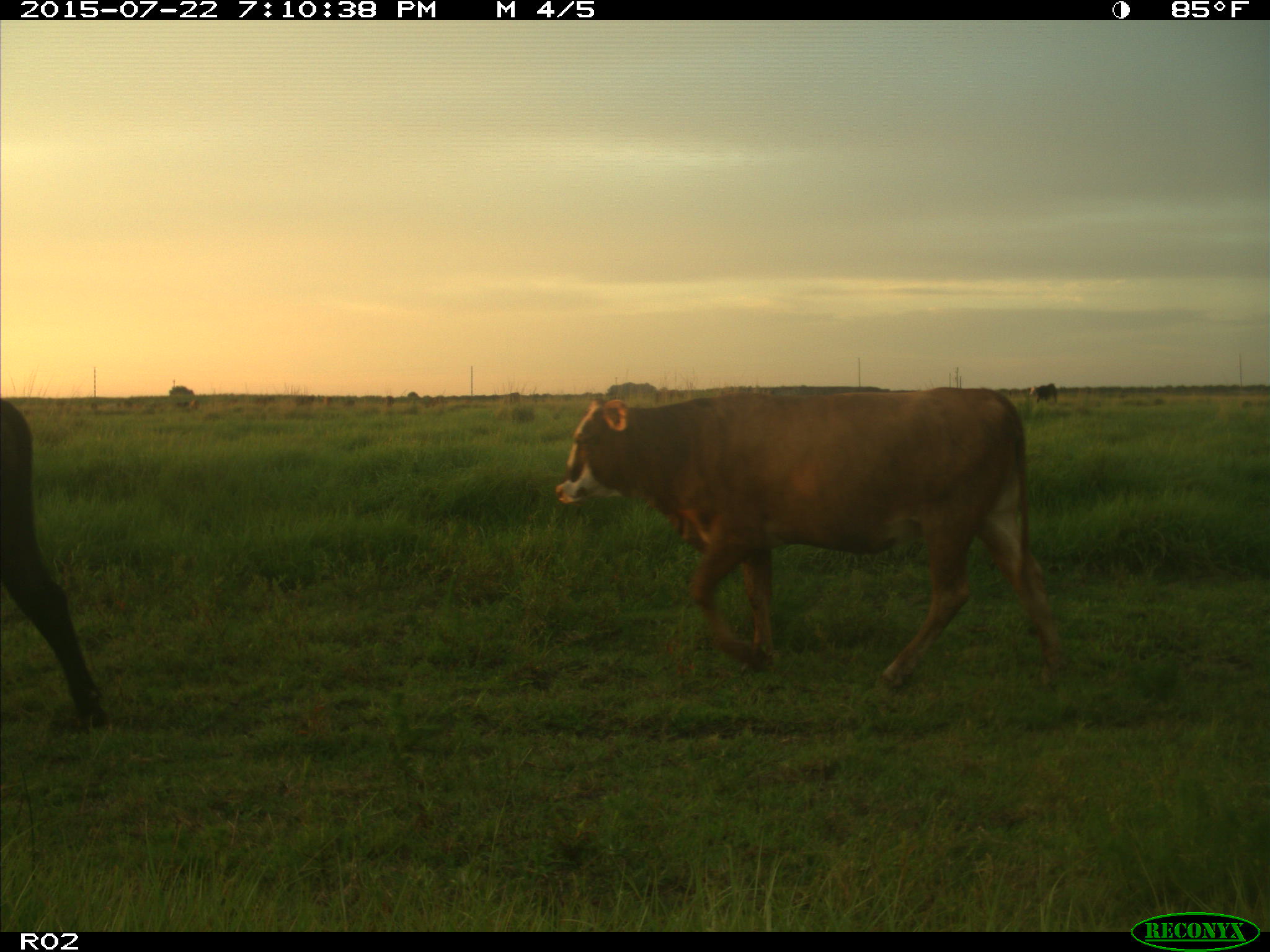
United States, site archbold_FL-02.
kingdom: Animalia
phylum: Chordata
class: Mammalia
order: Artiodactyla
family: Bovidae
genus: Bos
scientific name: Bos taurus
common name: domestic cow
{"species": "Bos taurus (domestic cow)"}